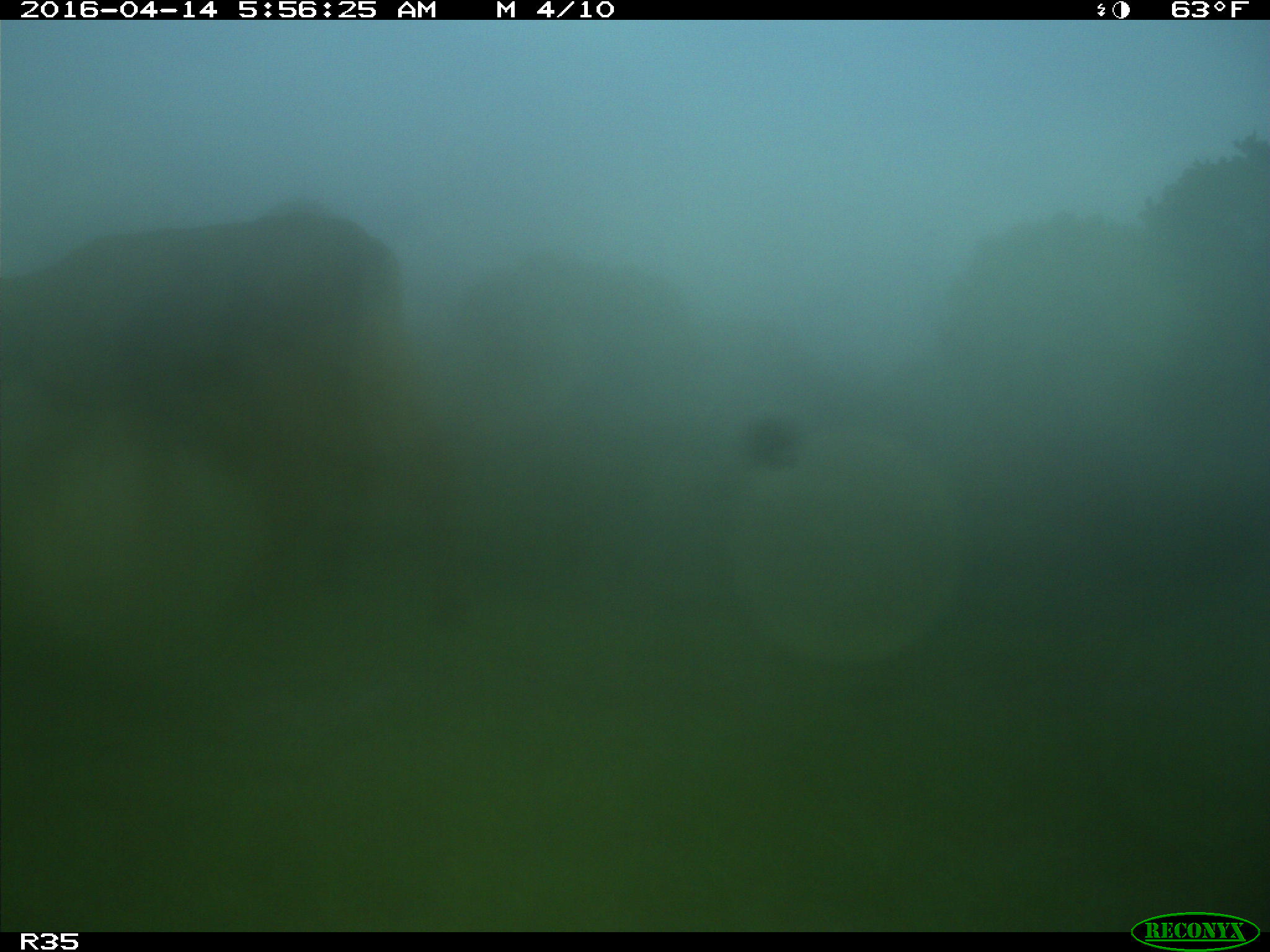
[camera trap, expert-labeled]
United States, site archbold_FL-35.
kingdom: Animalia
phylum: Chordata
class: Mammalia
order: Artiodactyla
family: Bovidae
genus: Bos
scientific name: Bos taurus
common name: domestic cow